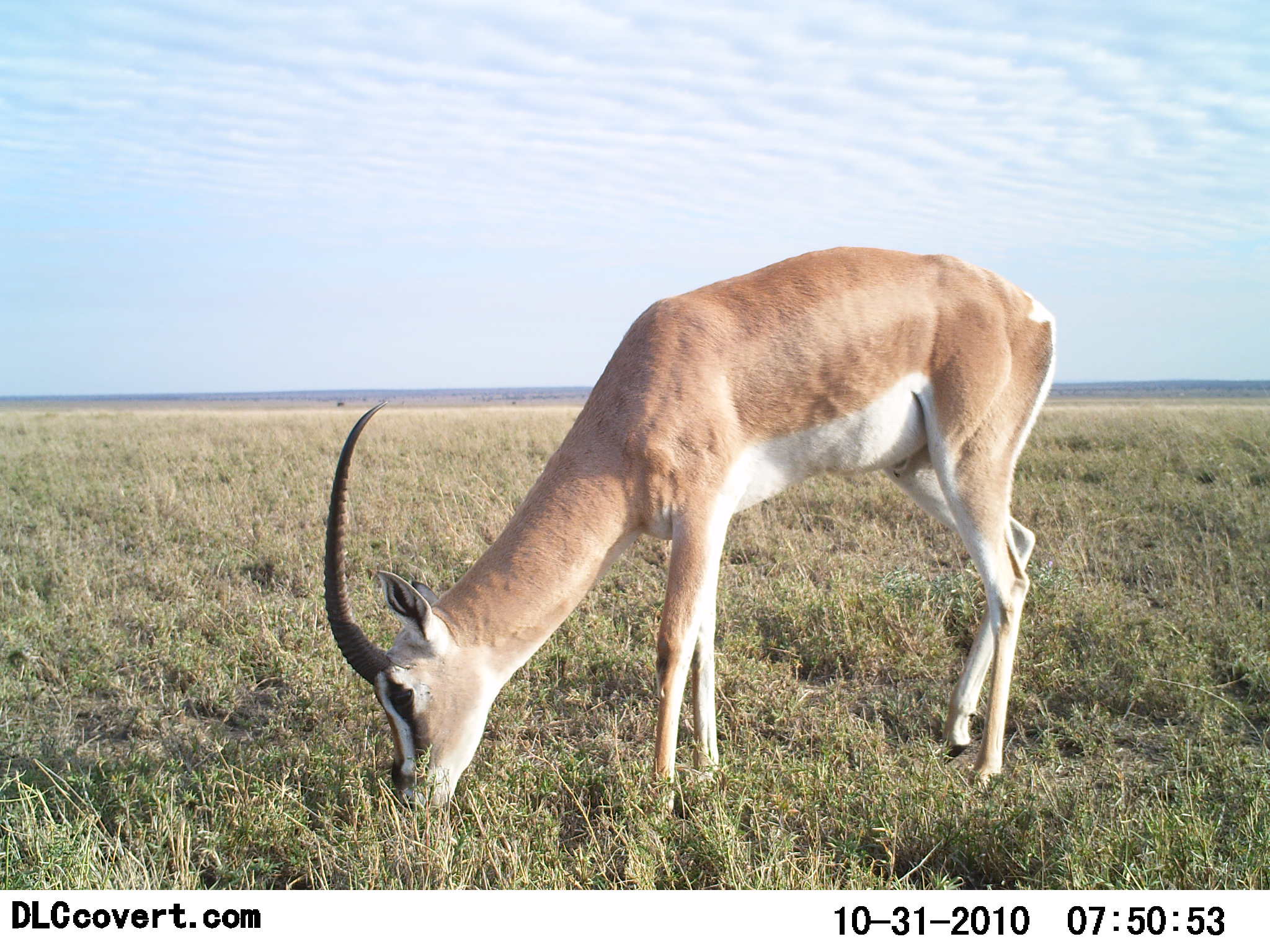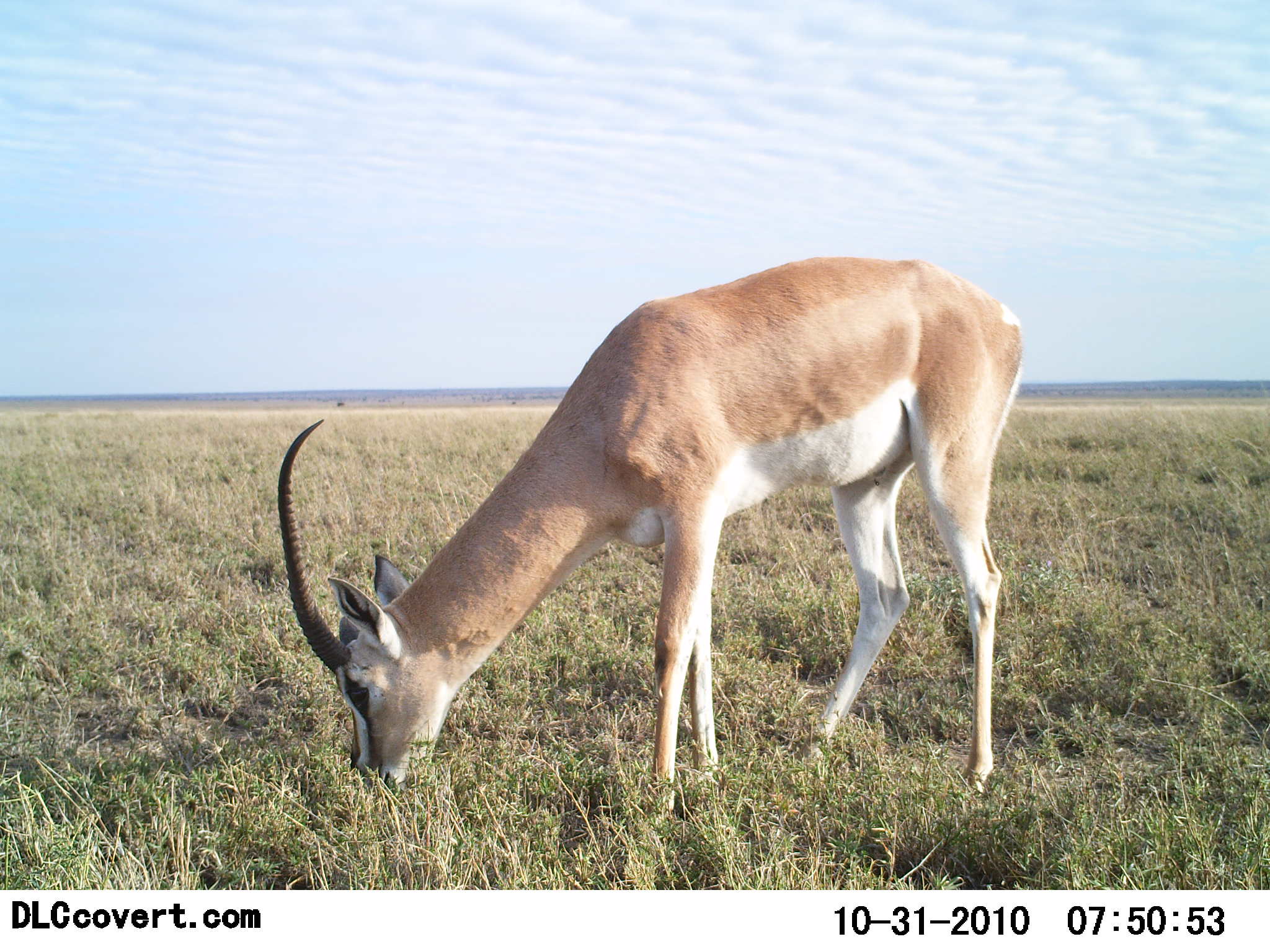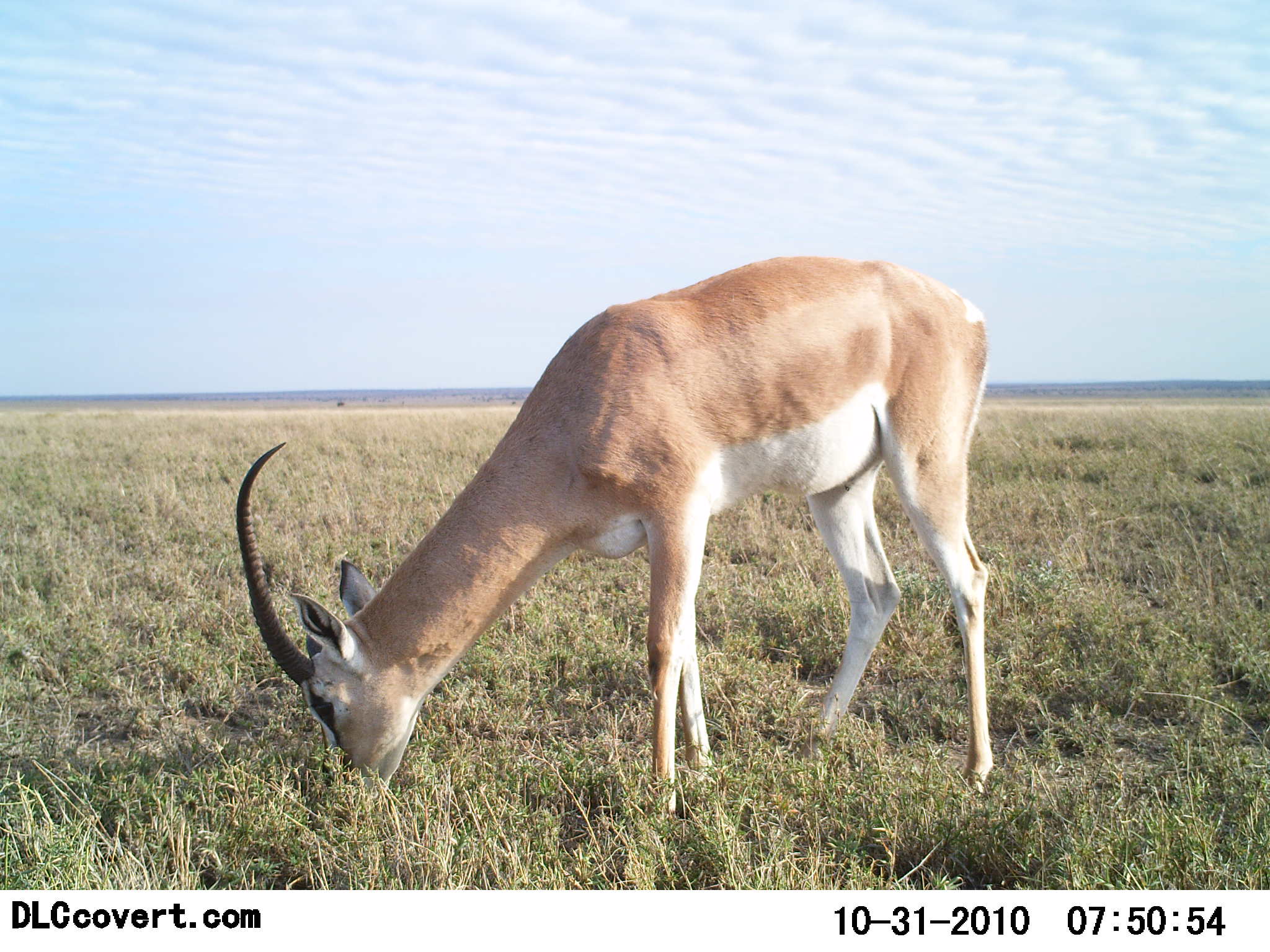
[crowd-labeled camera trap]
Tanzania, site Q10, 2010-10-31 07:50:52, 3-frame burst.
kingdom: Animalia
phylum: Chordata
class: Mammalia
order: Artiodactyla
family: Bovidae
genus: Nanger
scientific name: Nanger granti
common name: grant's gazelle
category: gazellegrants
Gazellegrants (grant's gazelle) (Nanger granti), count 1. Behavior (volunteer vote fractions): standing 6%, resting 0%, moving 0%, interacting 0%. Young present (vote fraction): 0%. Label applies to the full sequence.